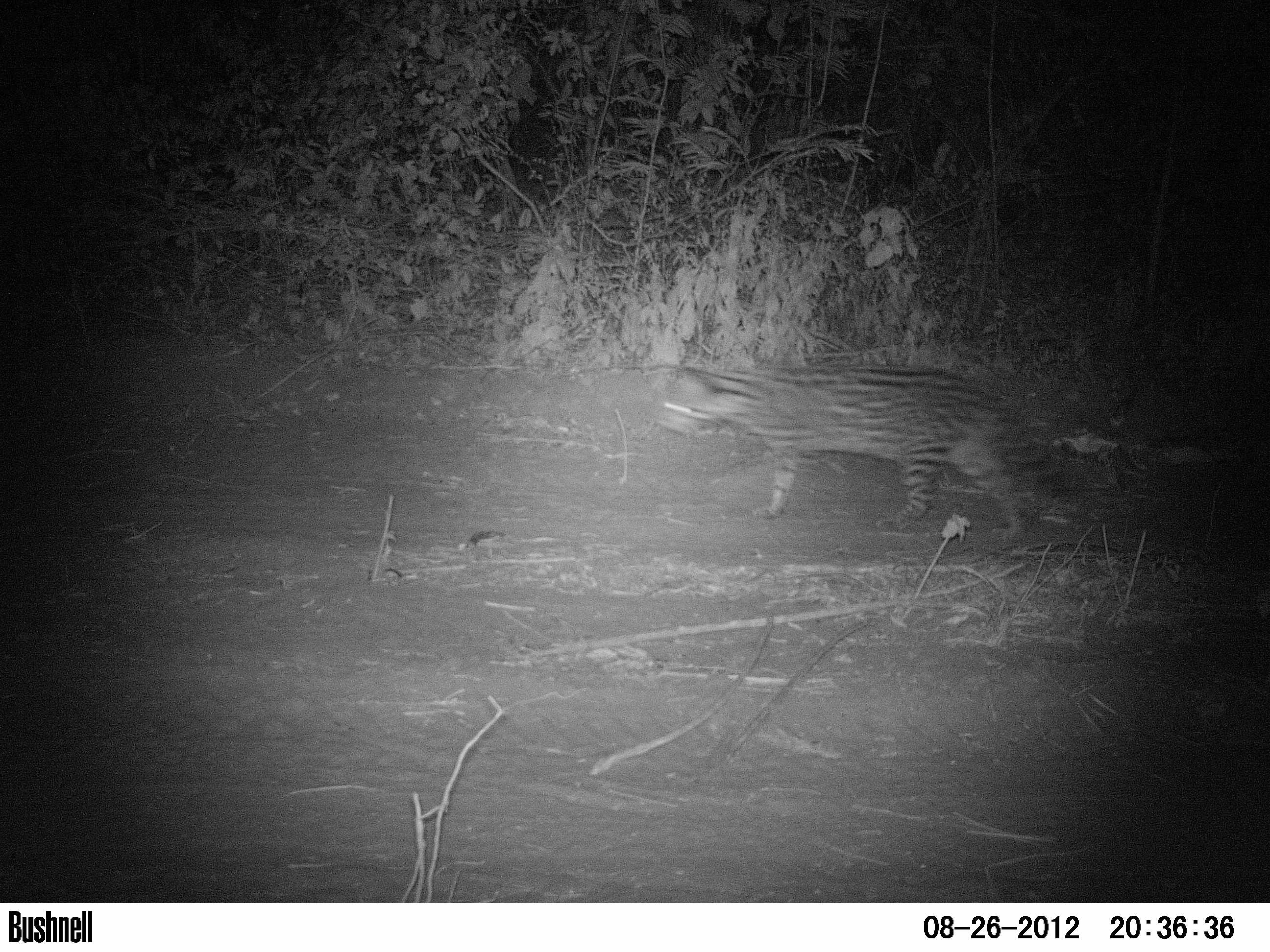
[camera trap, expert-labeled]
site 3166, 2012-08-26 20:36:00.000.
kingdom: Animalia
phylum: Chordata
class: Mammalia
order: Carnivora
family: Felidae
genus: Leopardus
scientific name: Leopardus pardalis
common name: ocelot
Leopardus pardalis (ocelot), count 1.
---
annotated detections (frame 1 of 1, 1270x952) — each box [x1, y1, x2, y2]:
leopardus pardalis: [656, 362, 1089, 539]